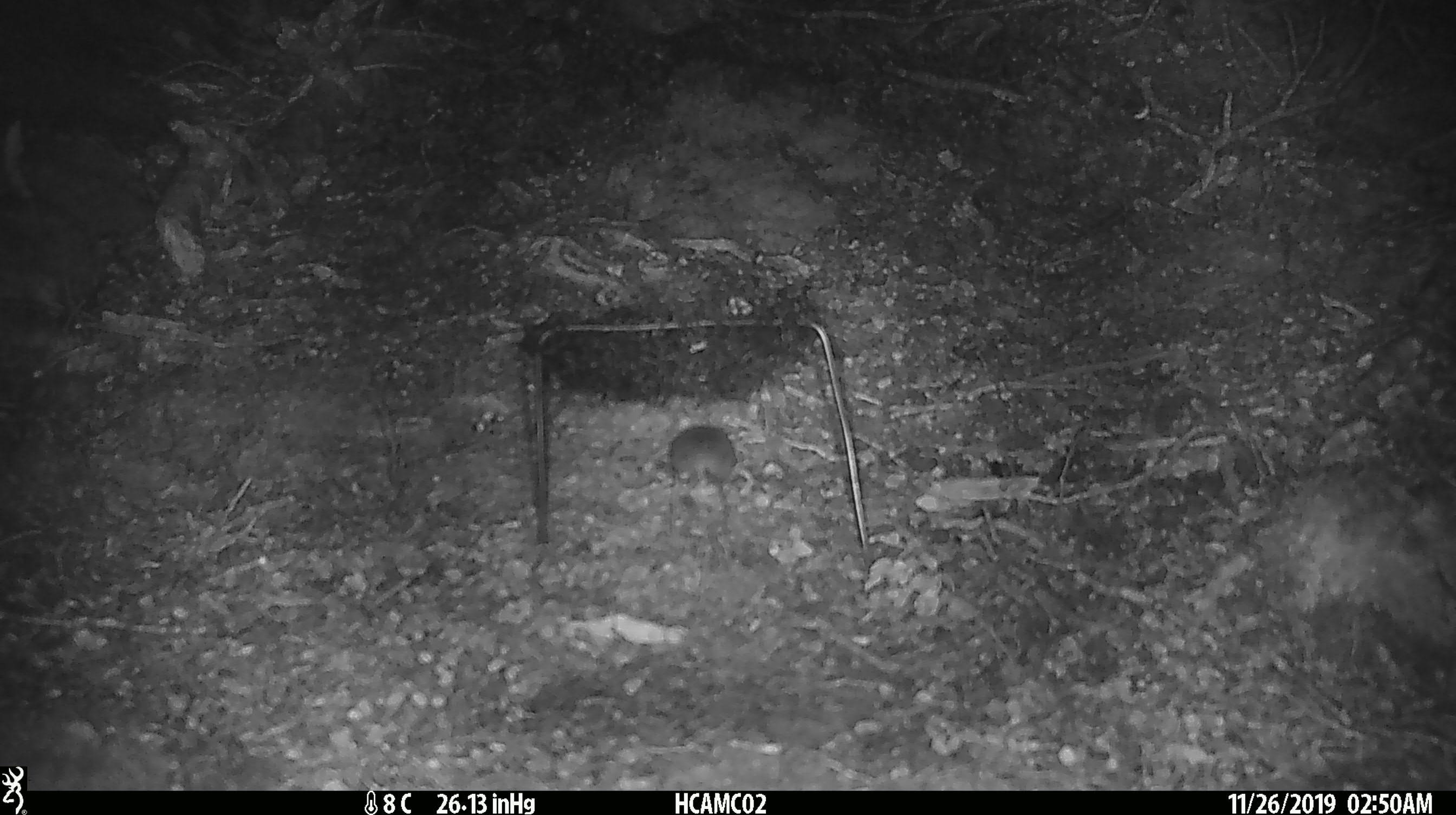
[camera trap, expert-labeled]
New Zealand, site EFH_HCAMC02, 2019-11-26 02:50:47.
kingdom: Animalia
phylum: Chordata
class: Mammalia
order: Rodentia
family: Muridae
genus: Mus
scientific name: Mus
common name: mouse